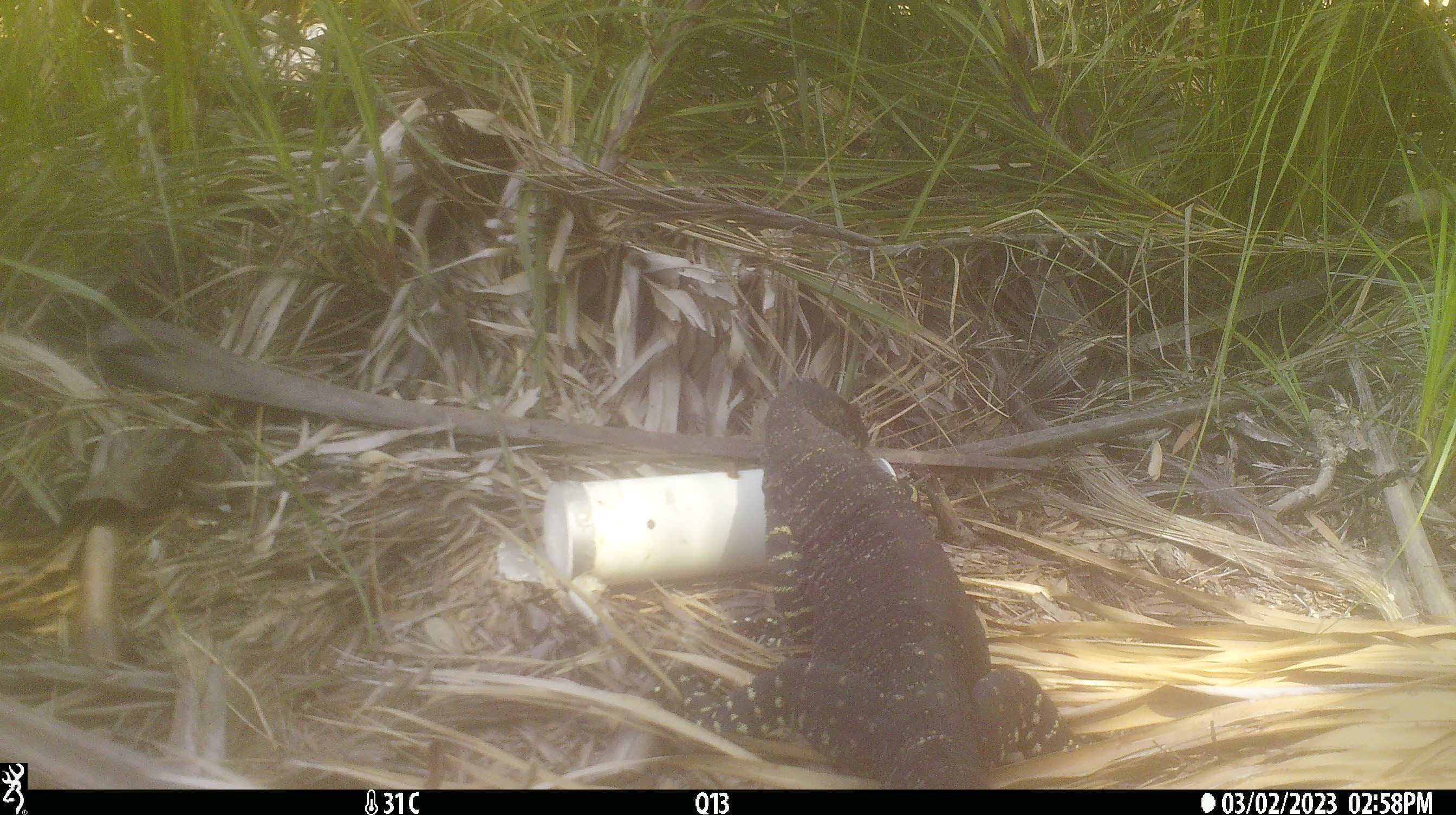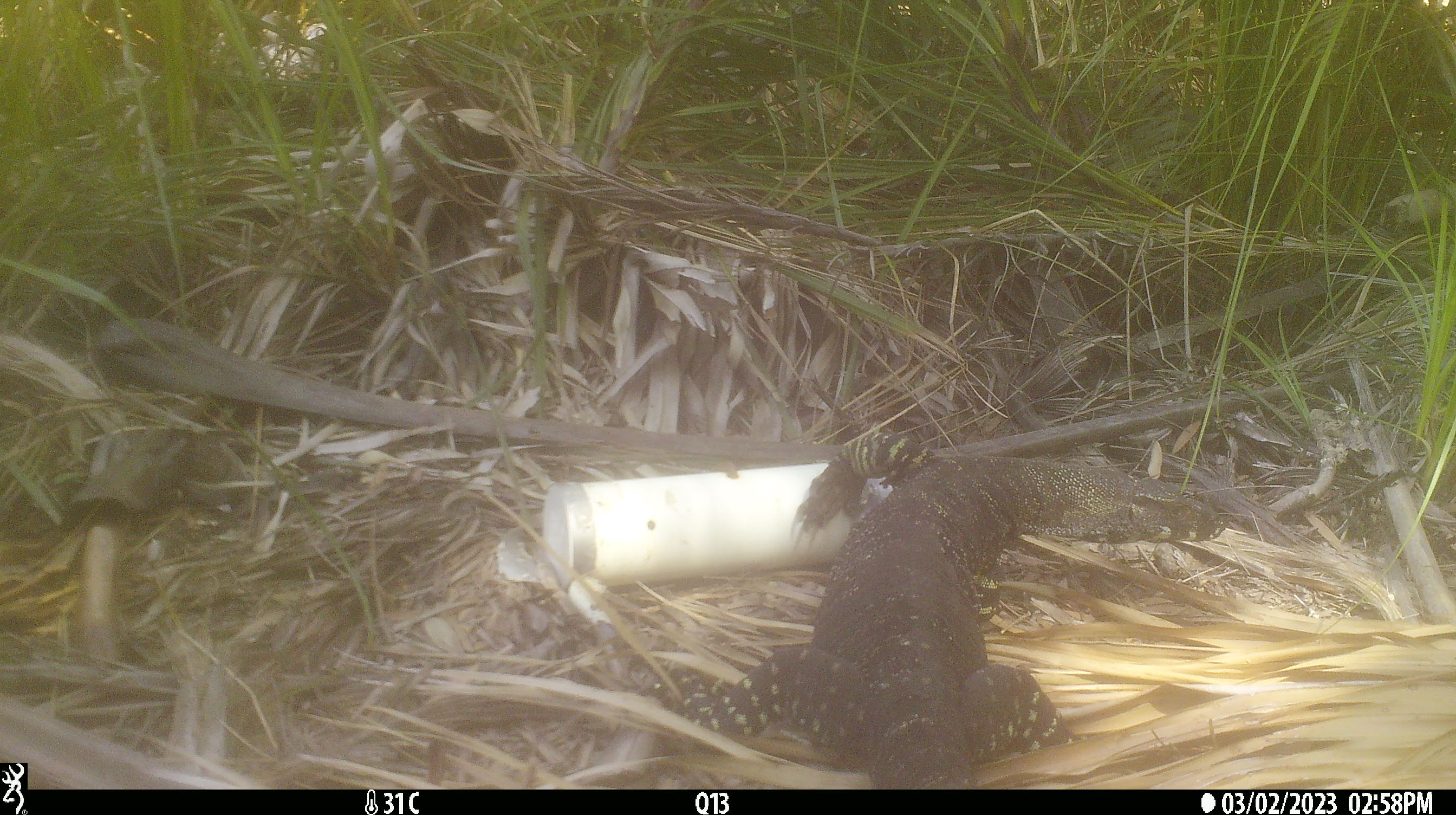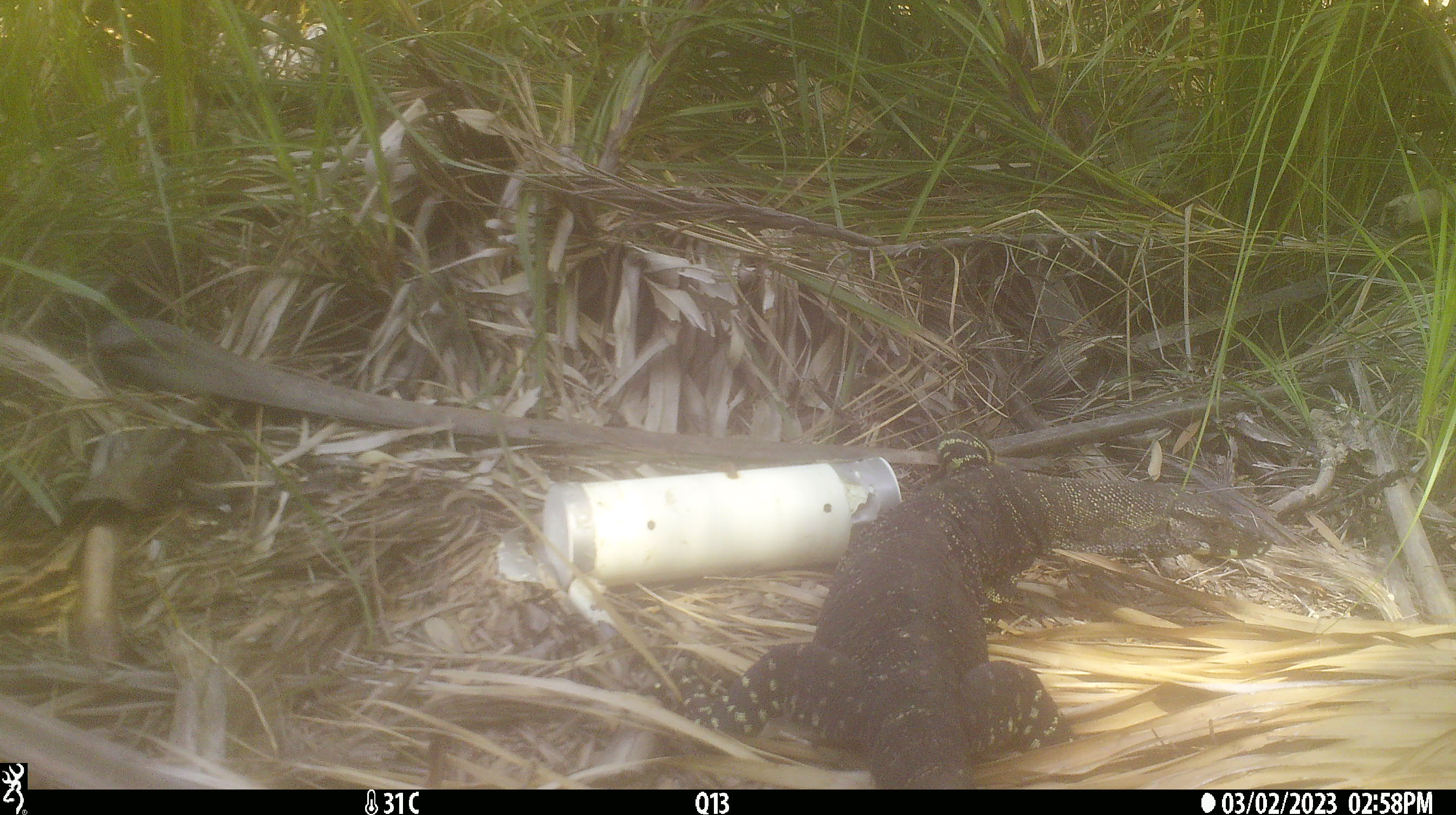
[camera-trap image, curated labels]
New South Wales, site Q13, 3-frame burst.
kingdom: Animalia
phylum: Chordata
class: Reptilia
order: Squamata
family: Varanidae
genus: Varanus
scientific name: Varanus varius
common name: lace monitor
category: goanna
Goanna (lace monitor) (Varanus varius).